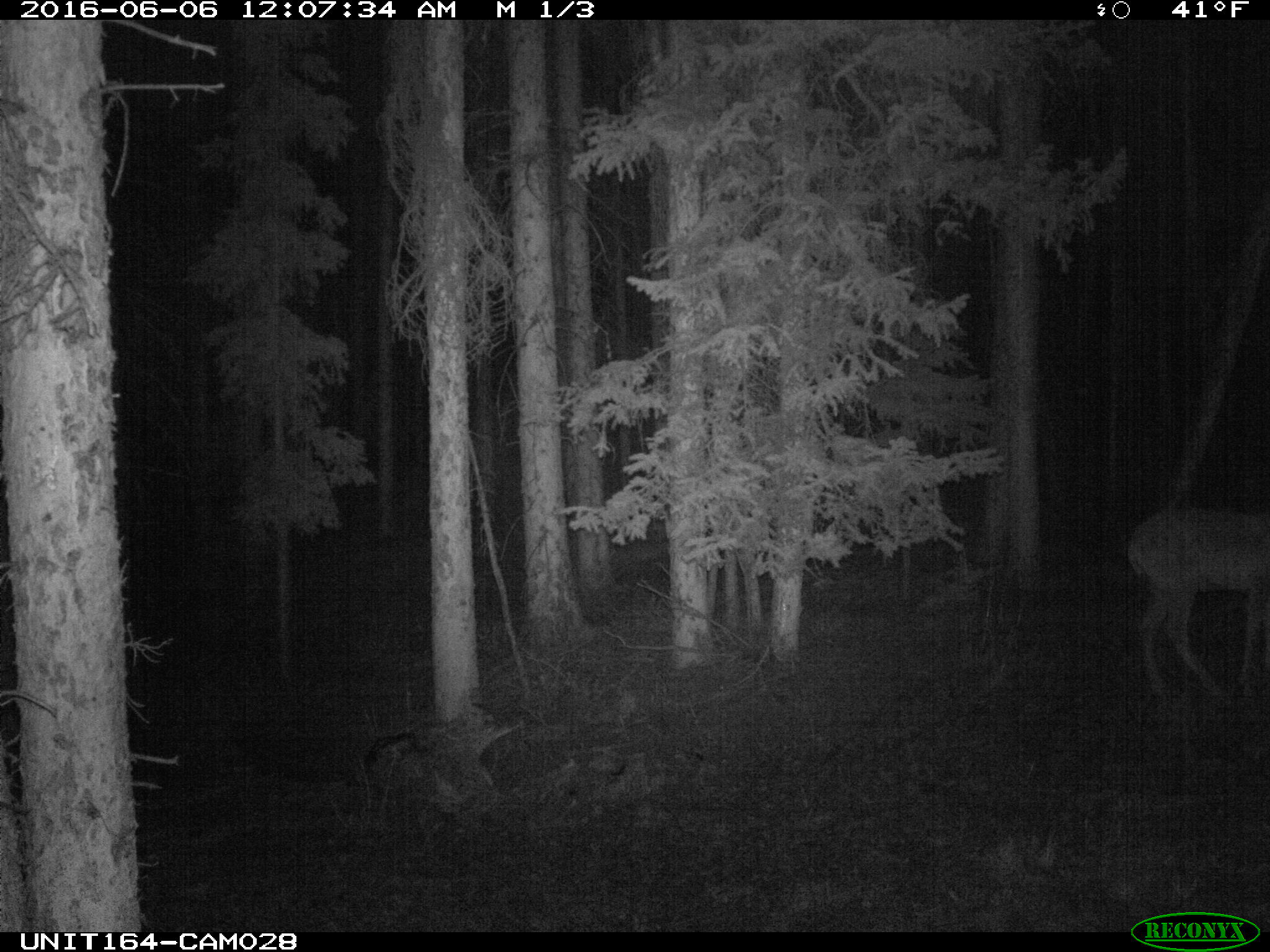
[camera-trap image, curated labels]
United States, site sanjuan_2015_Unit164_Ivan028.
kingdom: Animalia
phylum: Chordata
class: Mammalia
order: Artiodactyla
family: Cervidae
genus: Odocoileus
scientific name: Odocoileus hemionus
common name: mule deer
Odocoileus hemionus (mule deer).